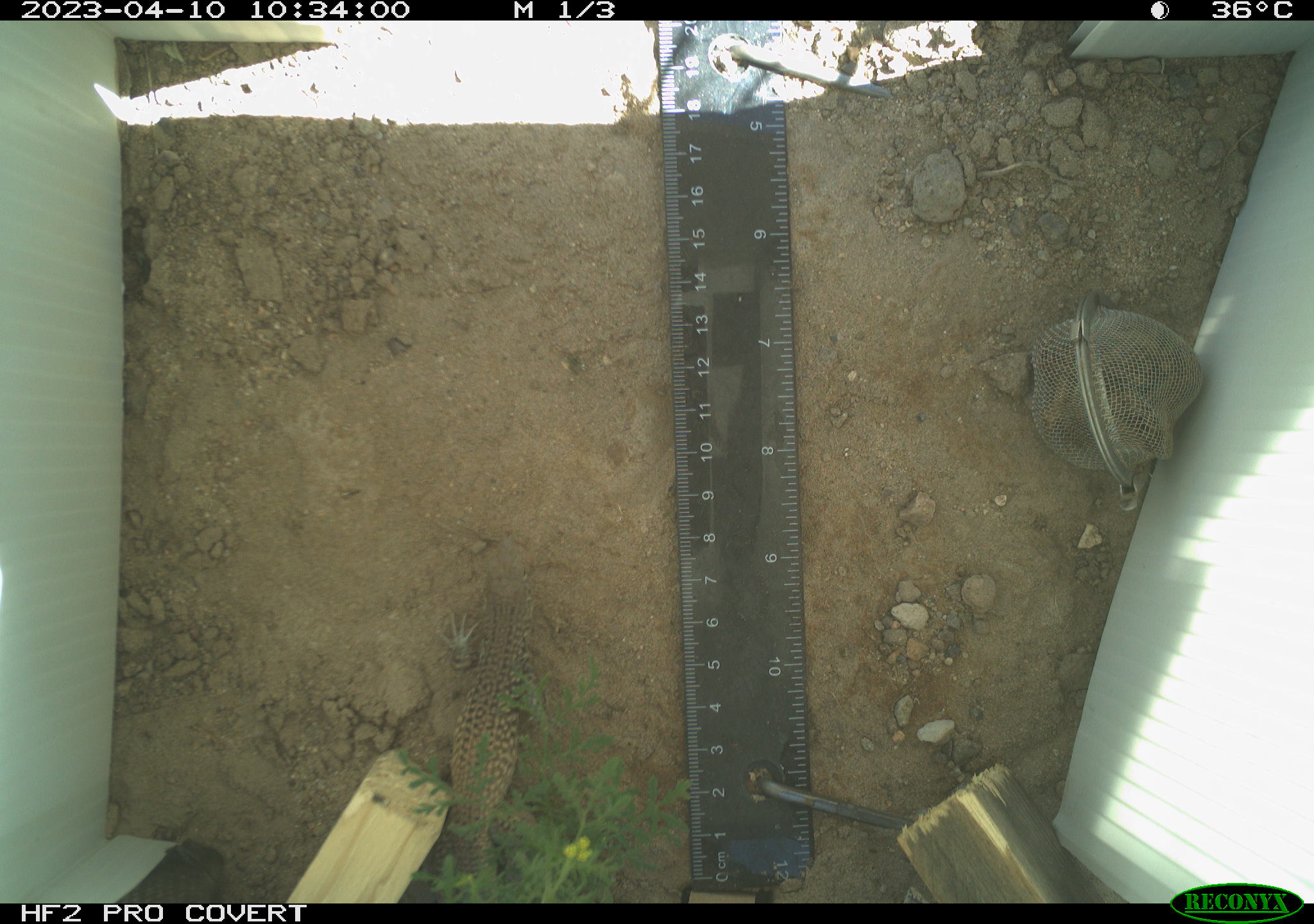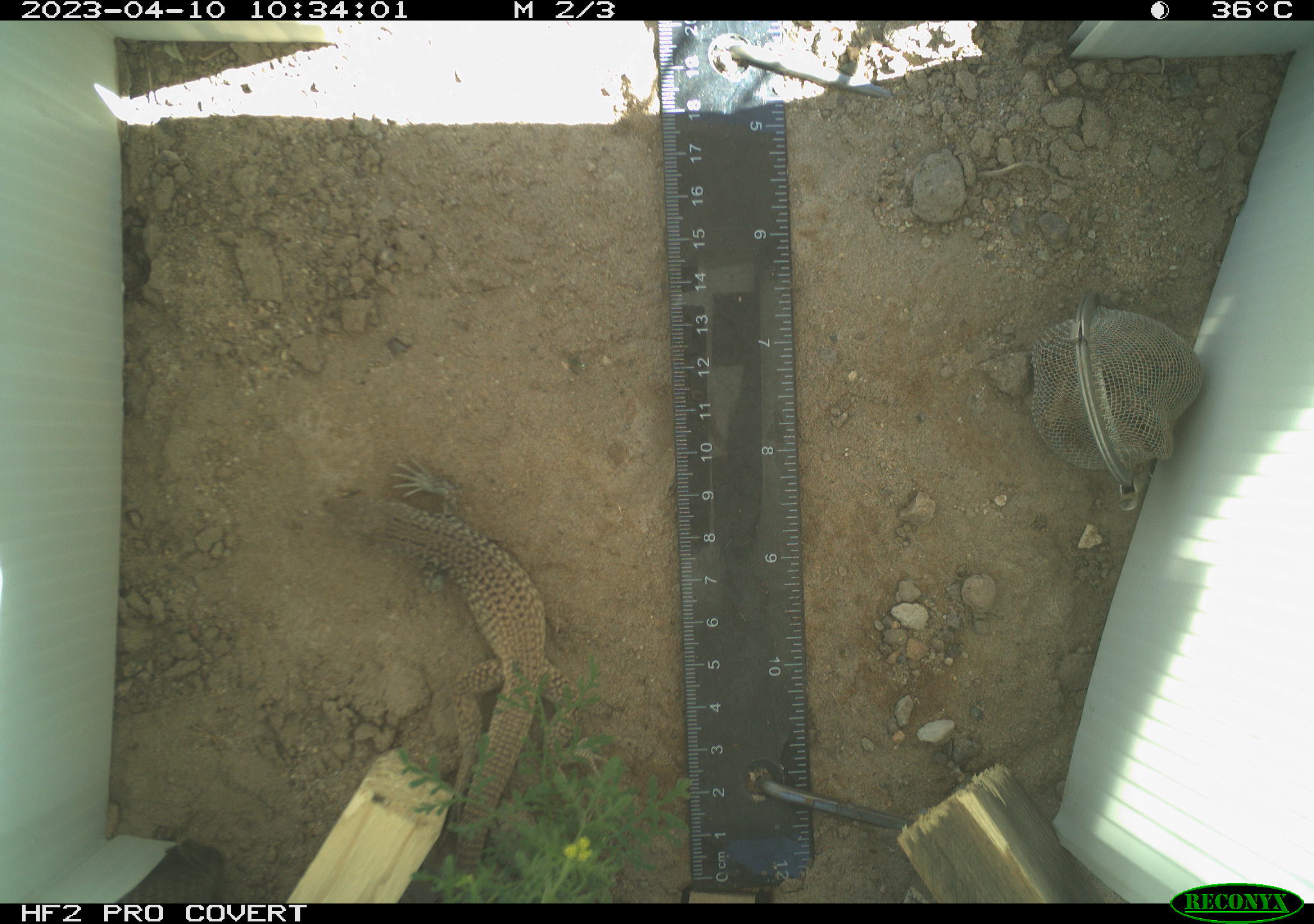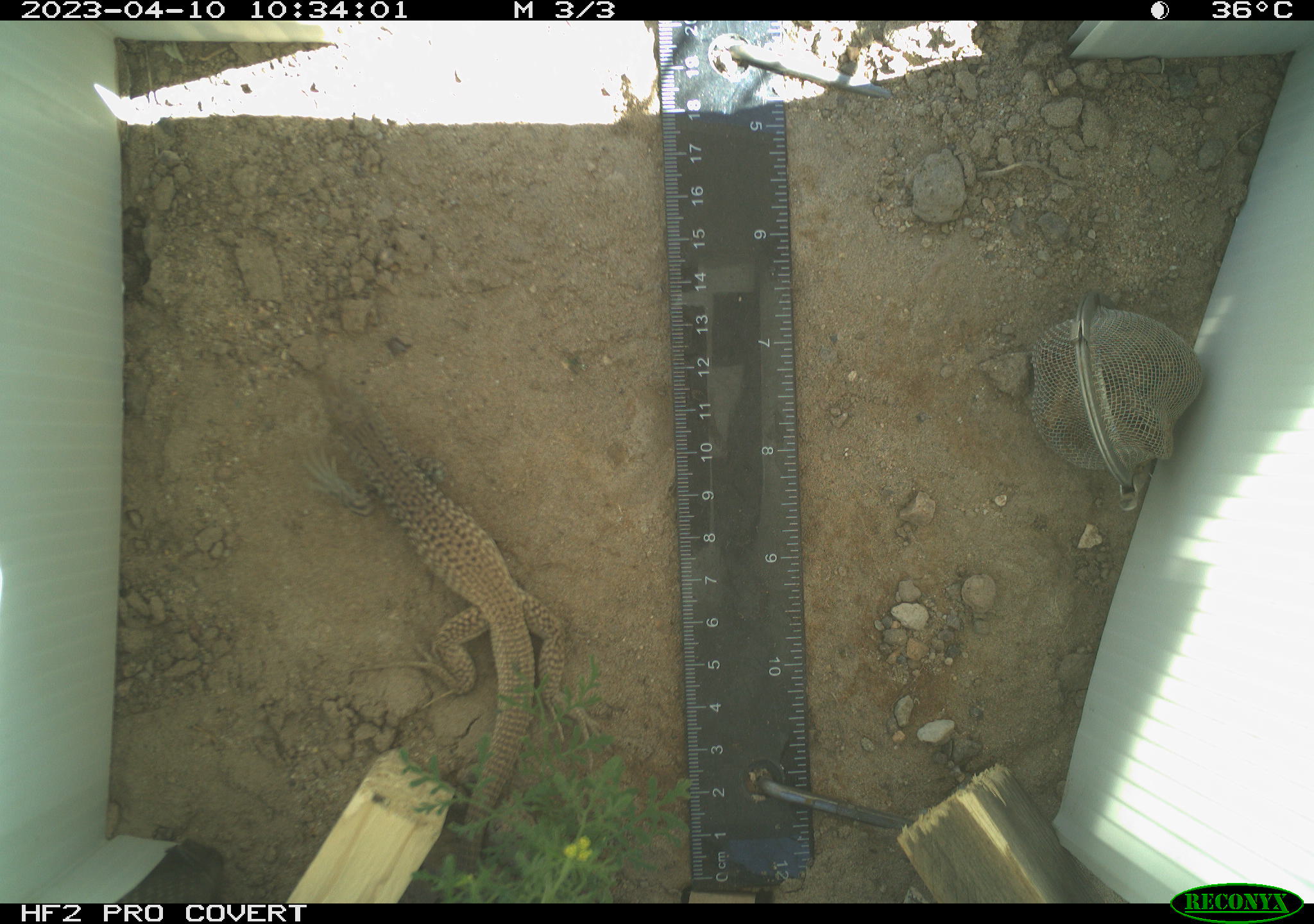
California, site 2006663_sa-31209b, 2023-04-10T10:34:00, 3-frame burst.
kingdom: Animalia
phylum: Chordata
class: Reptilia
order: Squamata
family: Teiidae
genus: Aspidoscelis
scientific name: Aspidoscelis tigris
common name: western whiptail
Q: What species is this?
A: Western whiptail (Aspidoscelis tigris).